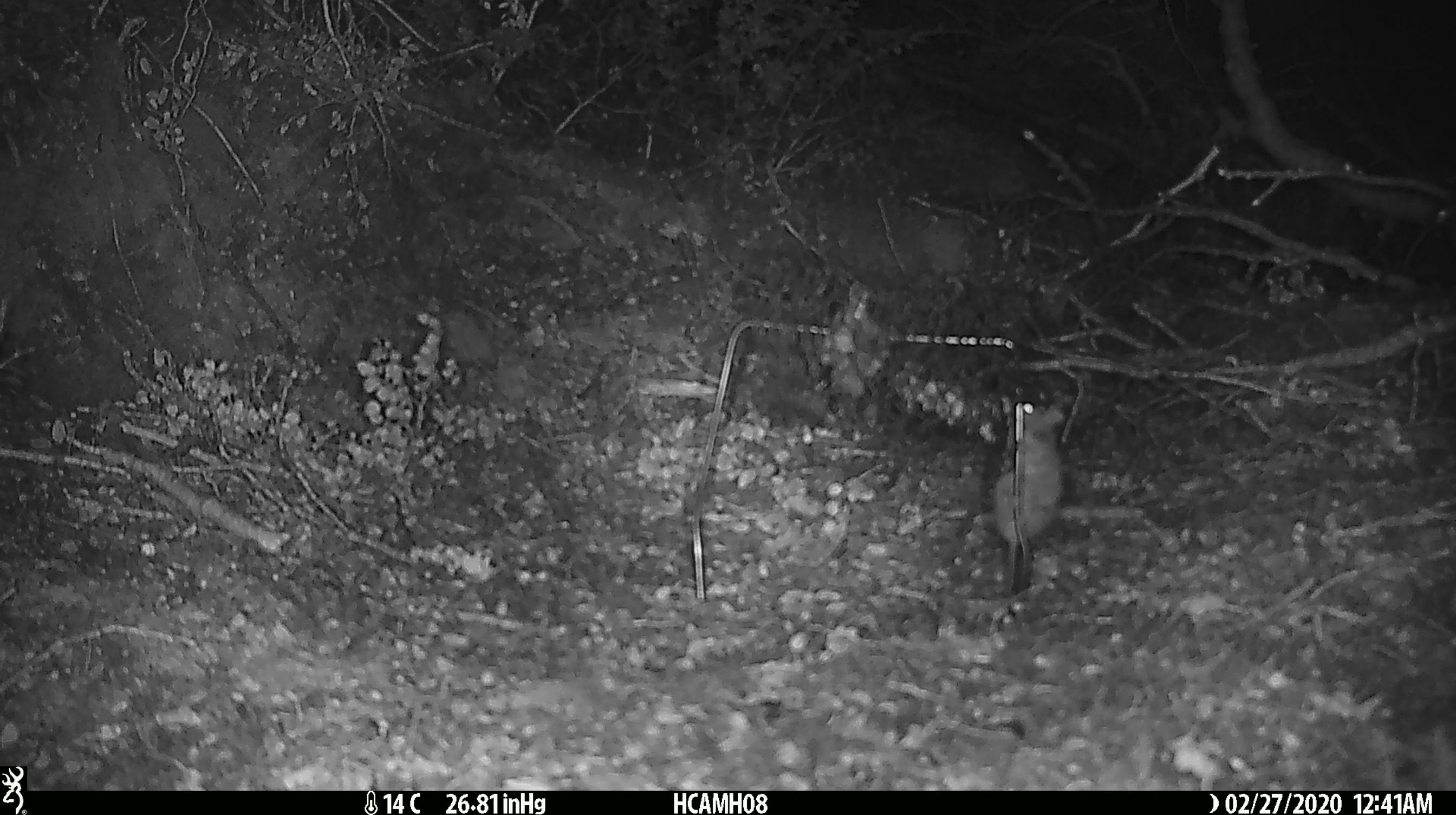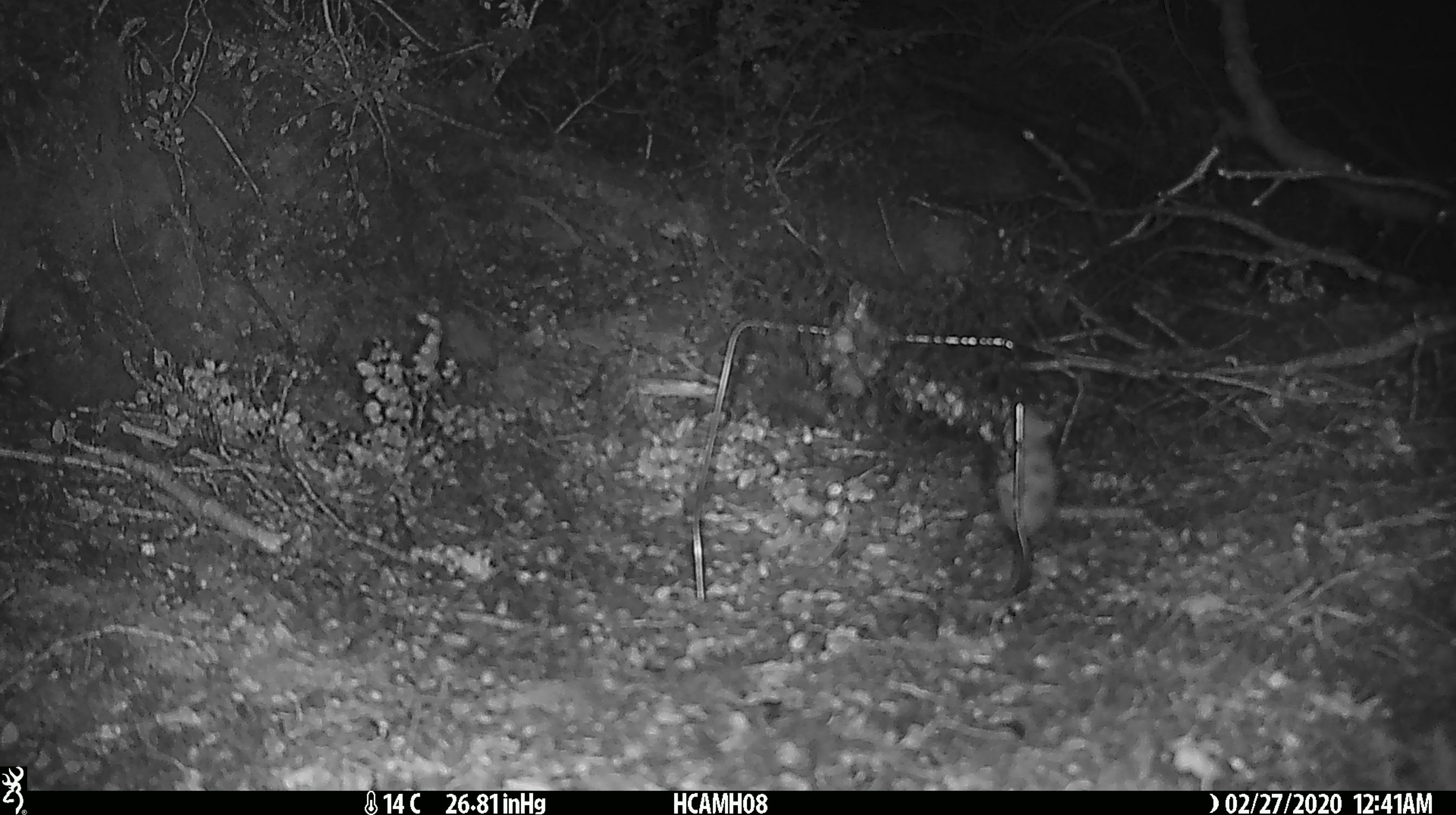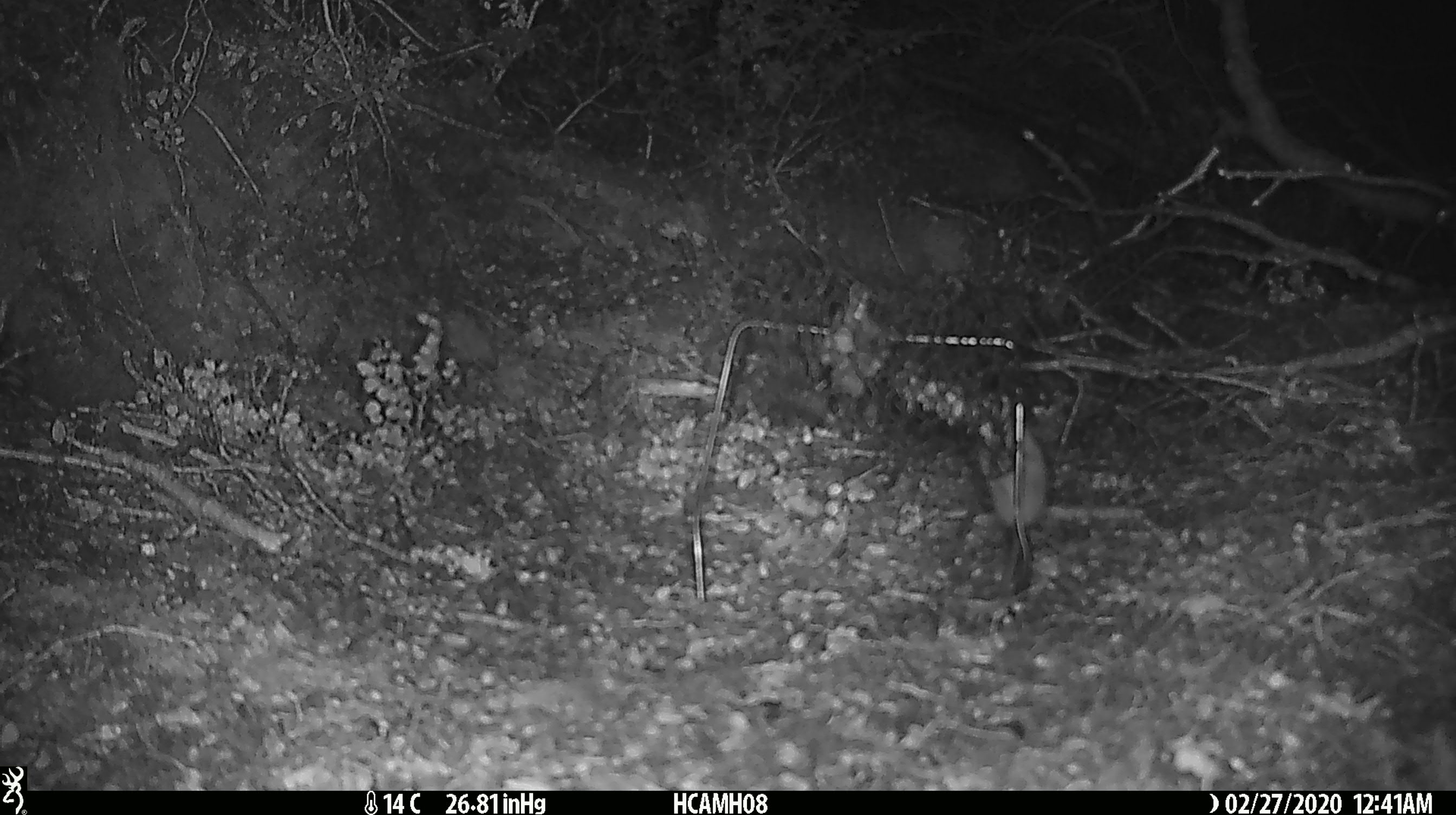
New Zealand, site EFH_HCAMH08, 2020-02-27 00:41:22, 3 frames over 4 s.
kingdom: Animalia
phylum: Chordata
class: Mammalia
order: Rodentia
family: Muridae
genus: Mus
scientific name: Mus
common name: mouse